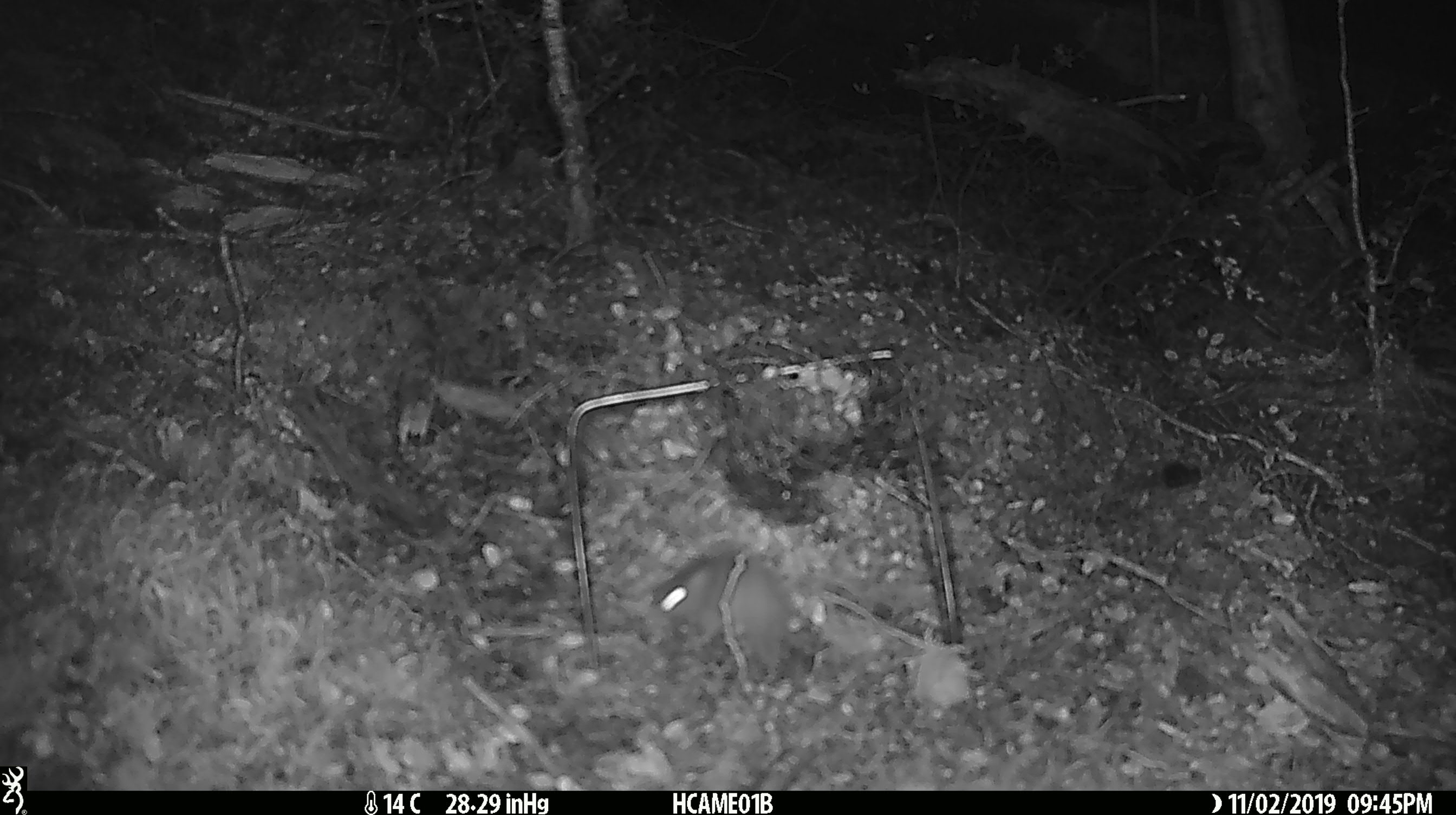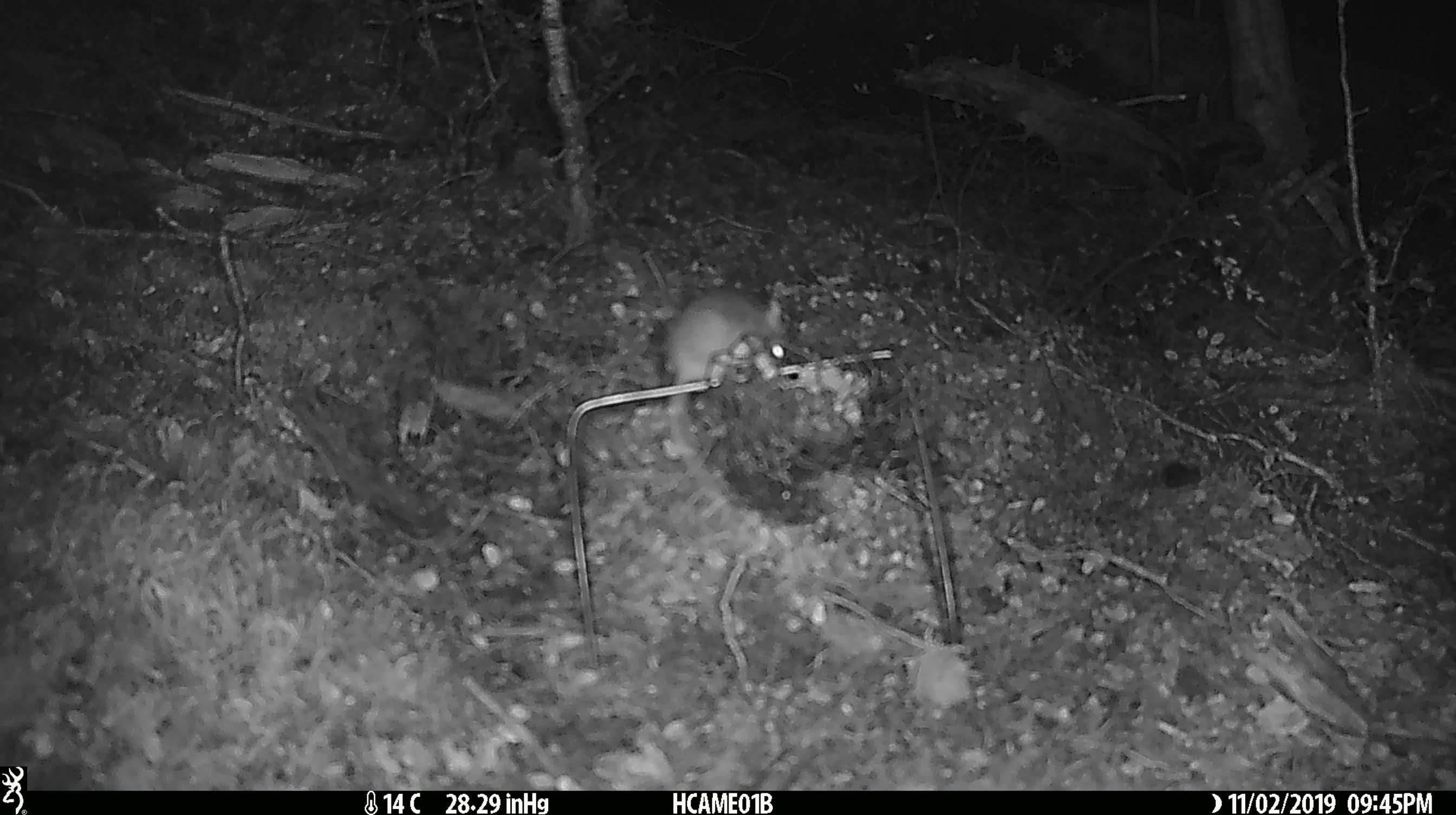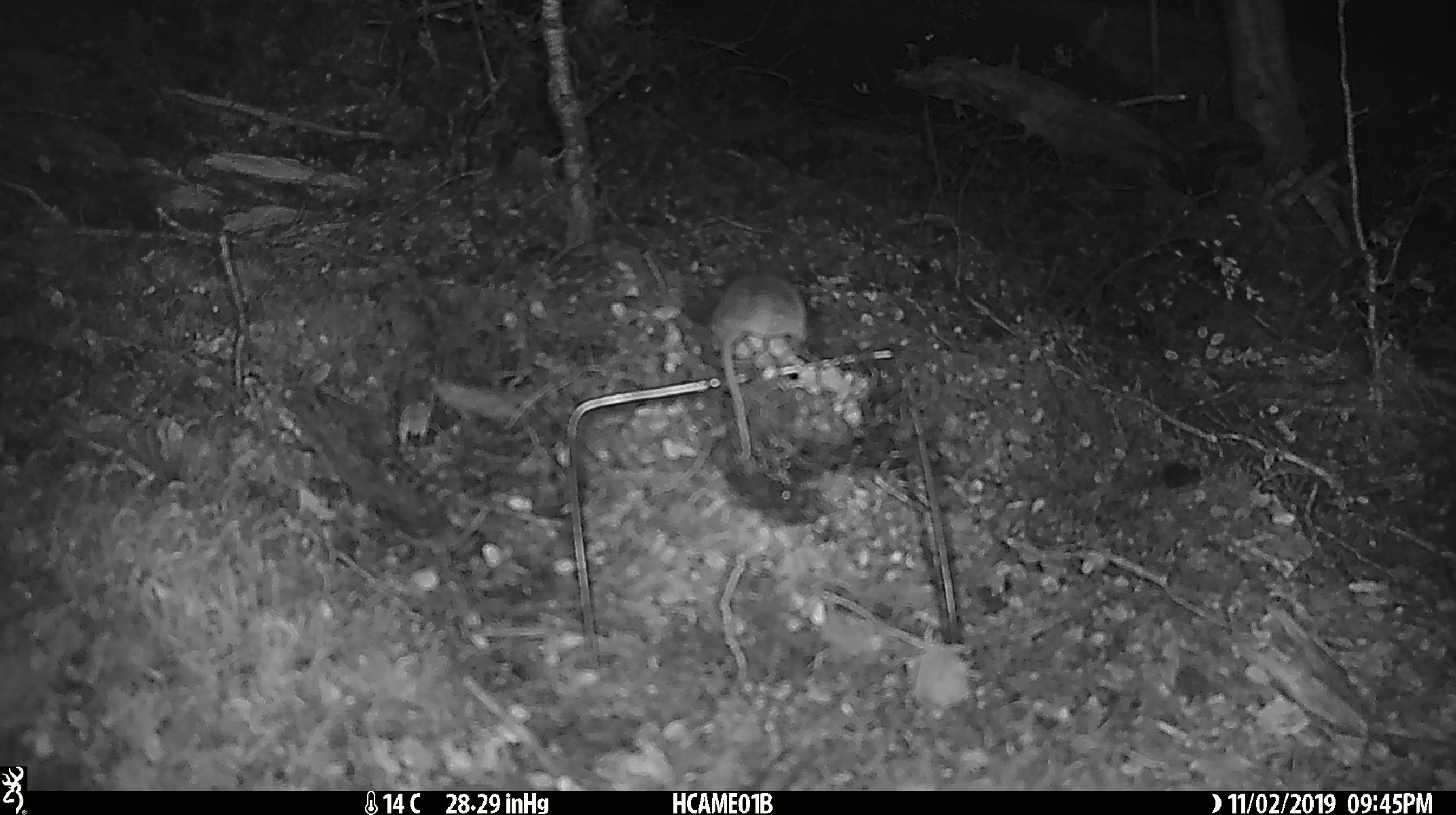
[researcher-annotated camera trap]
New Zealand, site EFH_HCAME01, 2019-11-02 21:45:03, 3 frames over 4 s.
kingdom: Animalia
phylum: Chordata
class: Mammalia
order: Rodentia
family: Muridae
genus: Mus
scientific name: Mus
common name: mouse